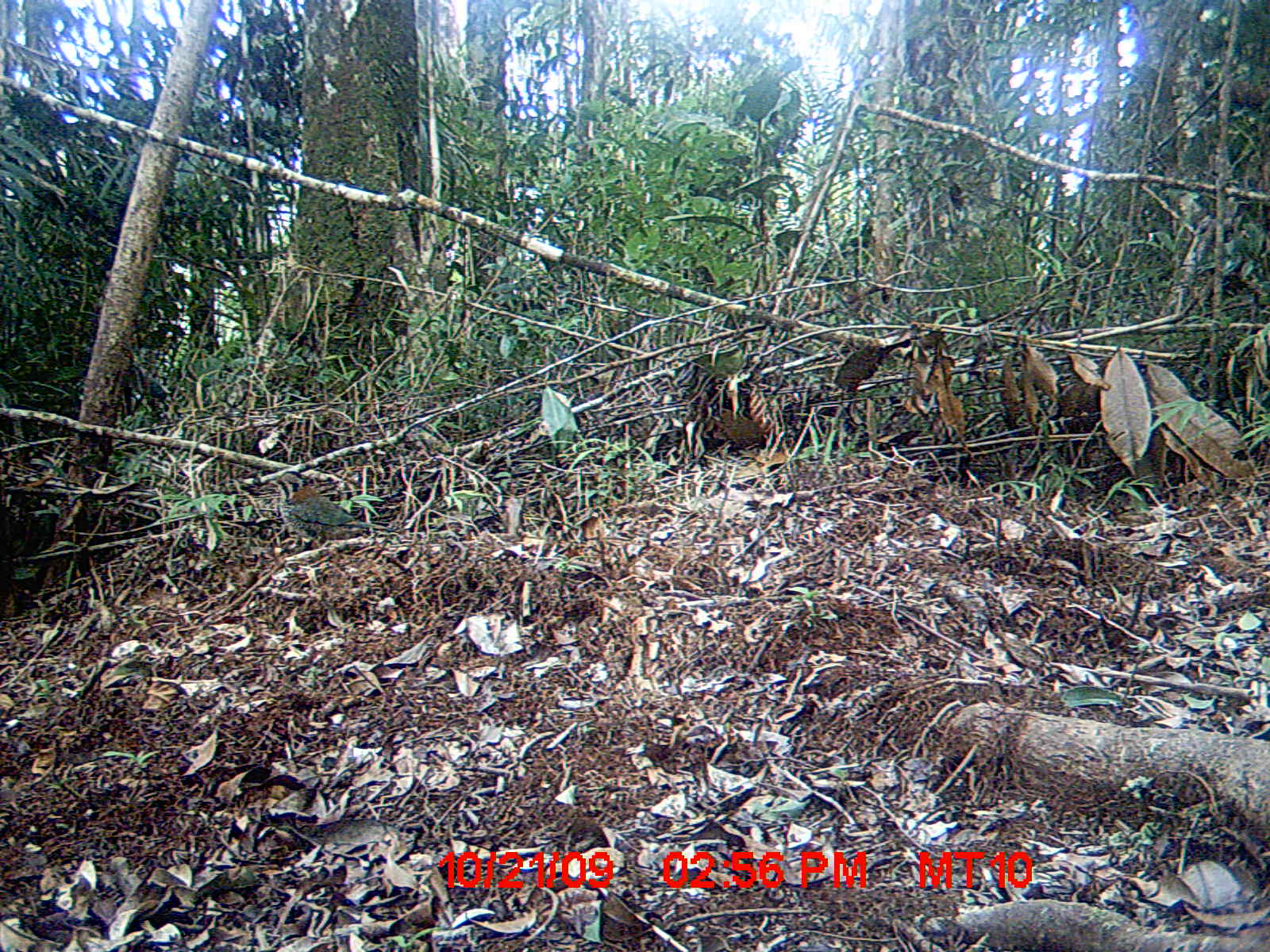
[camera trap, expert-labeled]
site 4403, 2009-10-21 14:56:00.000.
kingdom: Animalia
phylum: Chordata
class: Aves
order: Coraciiformes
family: Brachypteraciidae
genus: Brachypteracias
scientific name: Brachypteracias squamiger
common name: scaly ground-roller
Brachypteracias squamiger (scaly ground-roller), count 1.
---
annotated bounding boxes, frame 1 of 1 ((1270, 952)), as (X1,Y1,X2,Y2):
brachypteracias squamiger: (267,470,394,540)